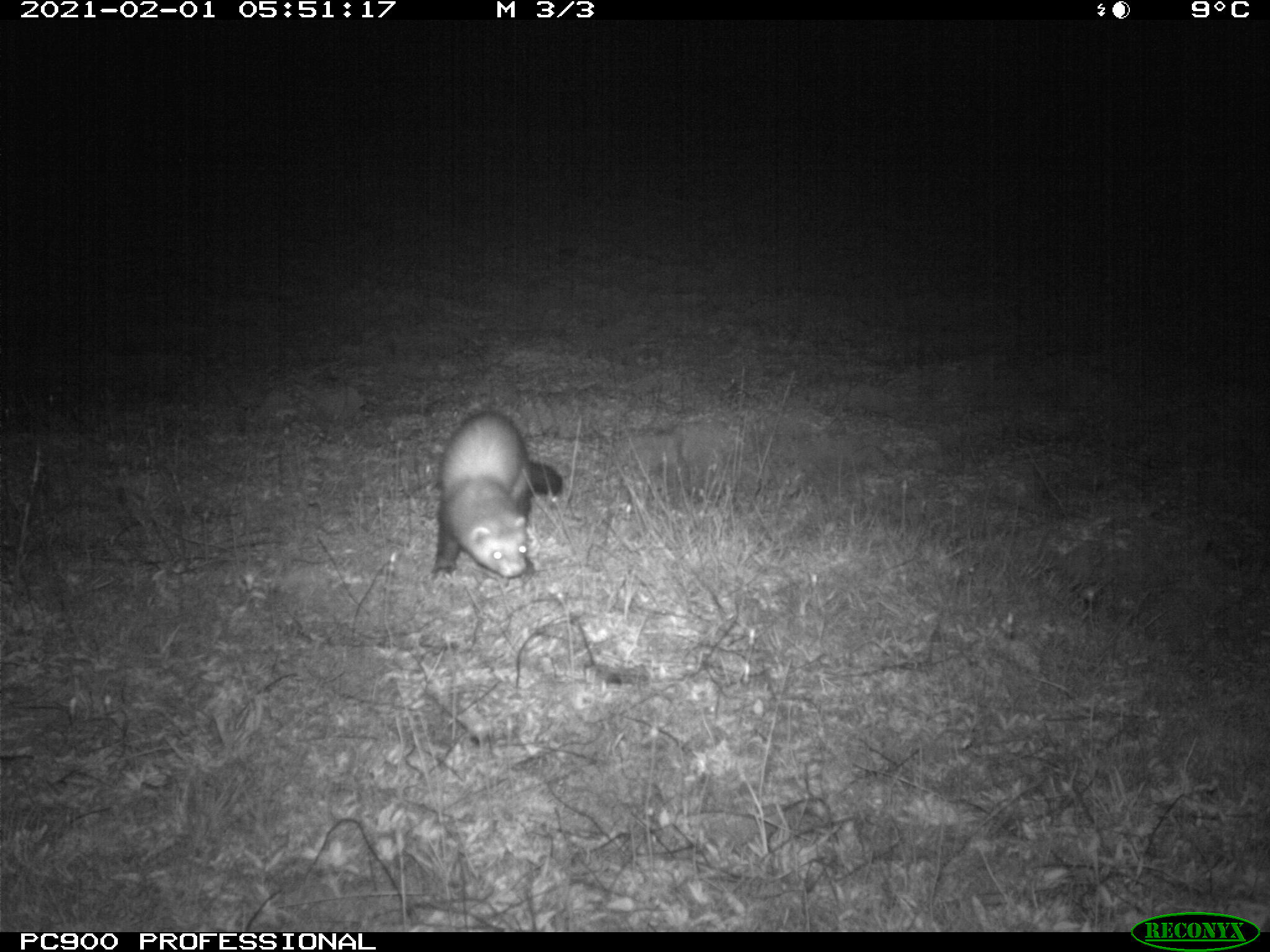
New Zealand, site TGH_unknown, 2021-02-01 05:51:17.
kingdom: Animalia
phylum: Chordata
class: Mammalia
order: Carnivora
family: Mustelidae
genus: Mustela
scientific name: Mustela furo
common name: ferret